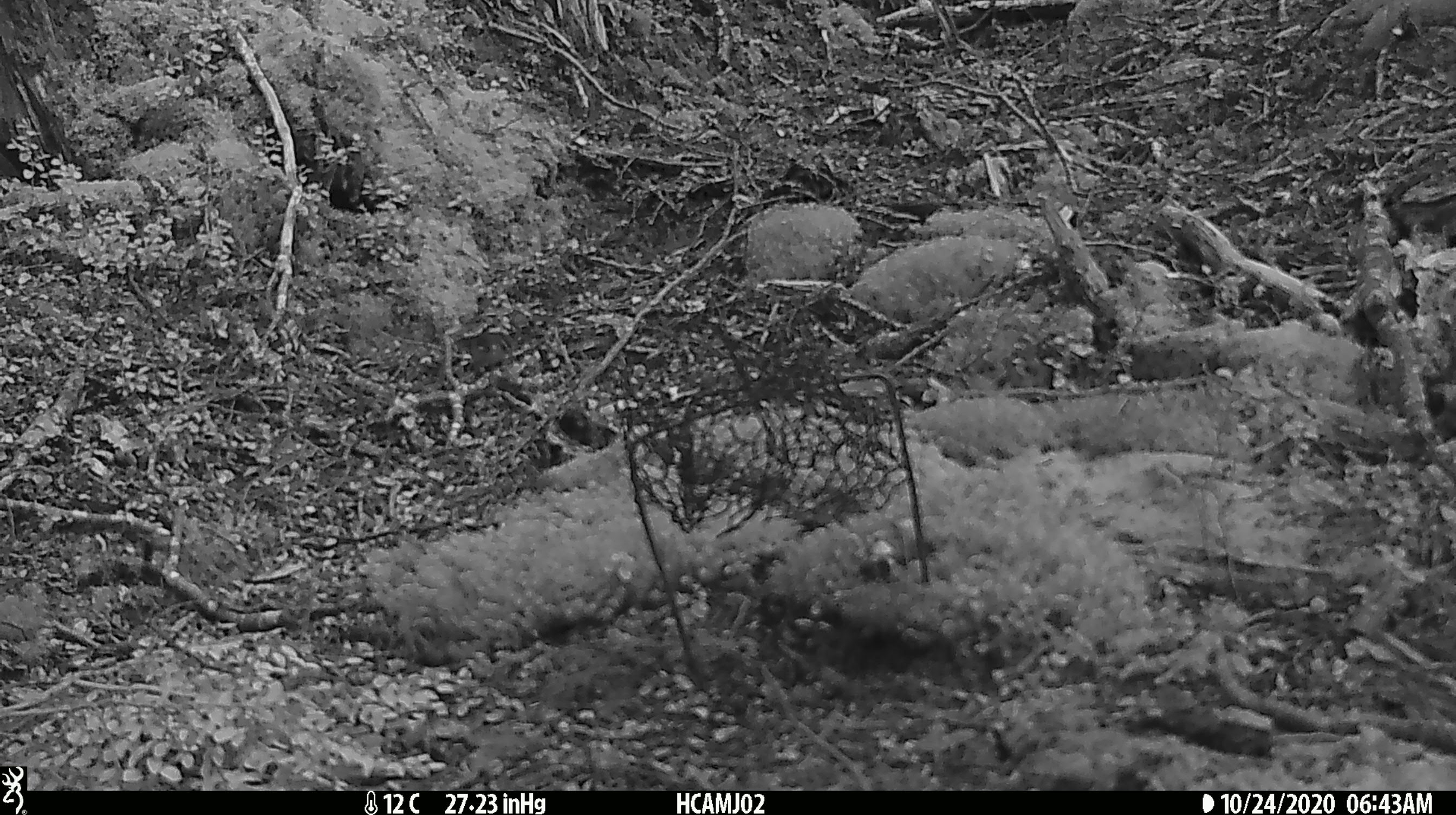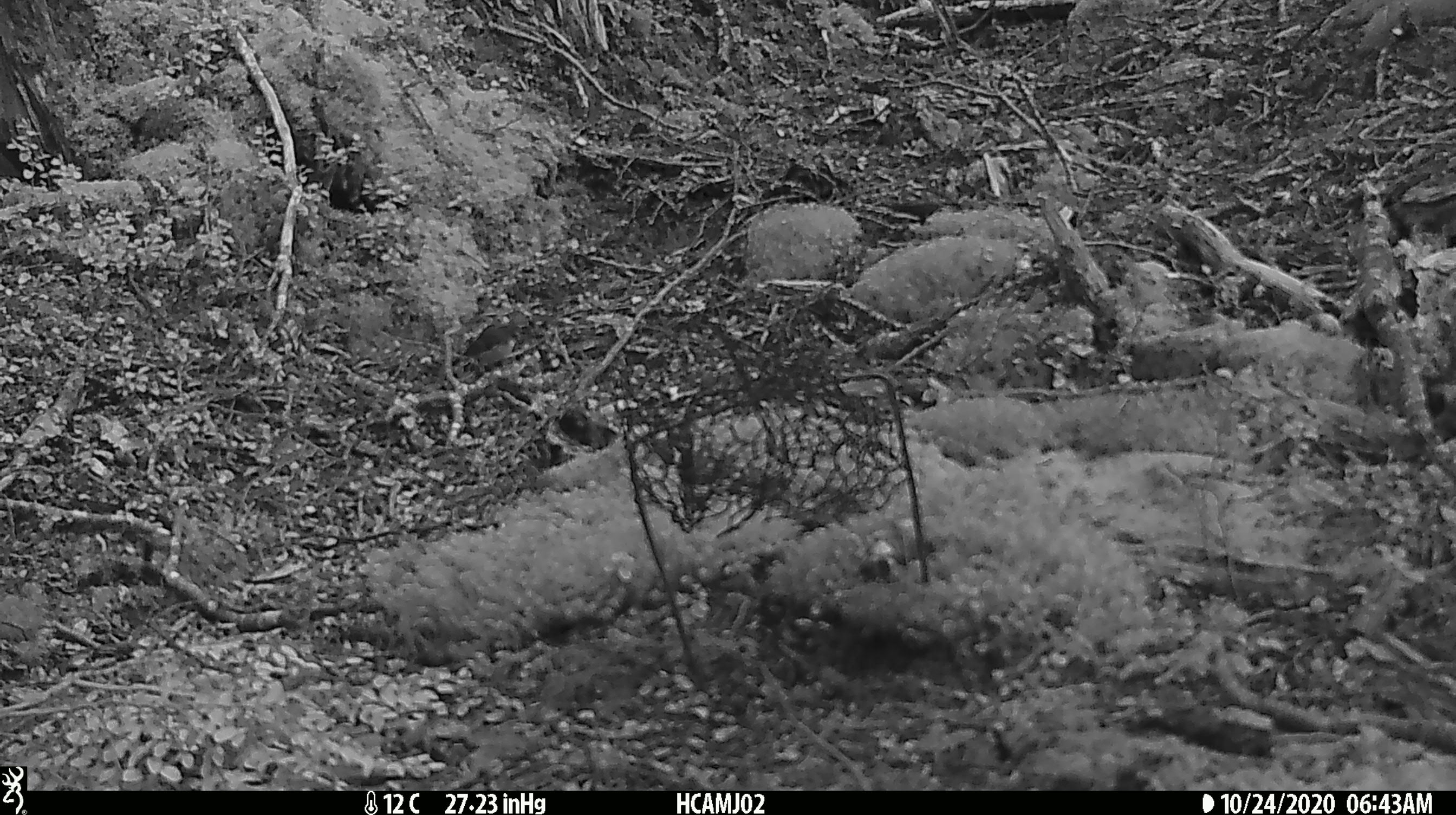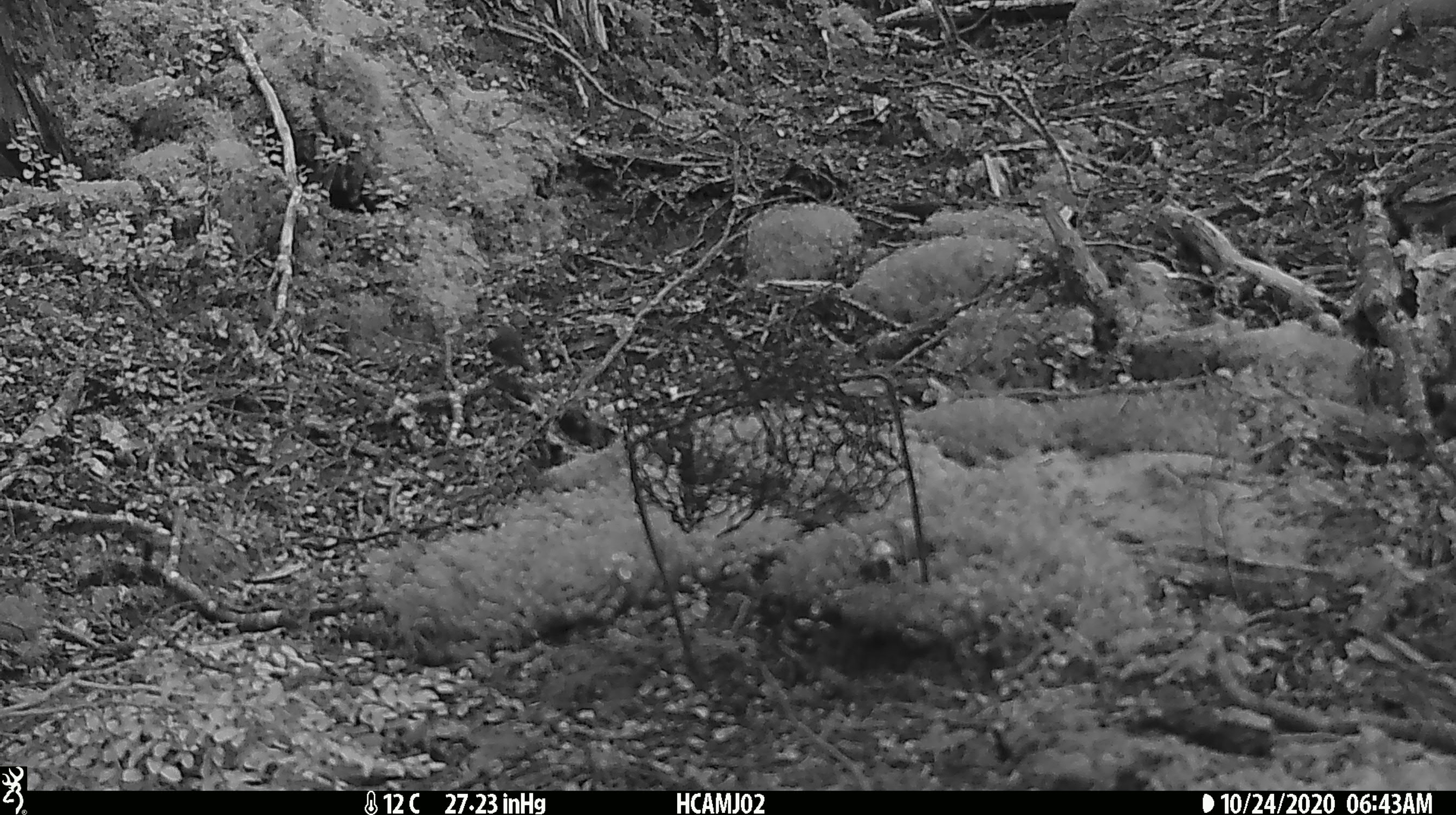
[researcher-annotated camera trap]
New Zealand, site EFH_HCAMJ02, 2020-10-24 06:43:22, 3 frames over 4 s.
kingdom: Animalia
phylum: Chordata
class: Aves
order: Passeriformes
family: Acanthisittidae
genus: Acanthisitta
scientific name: Acanthisitta chloris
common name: rifleman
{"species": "rifleman (Acanthisitta chloris)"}